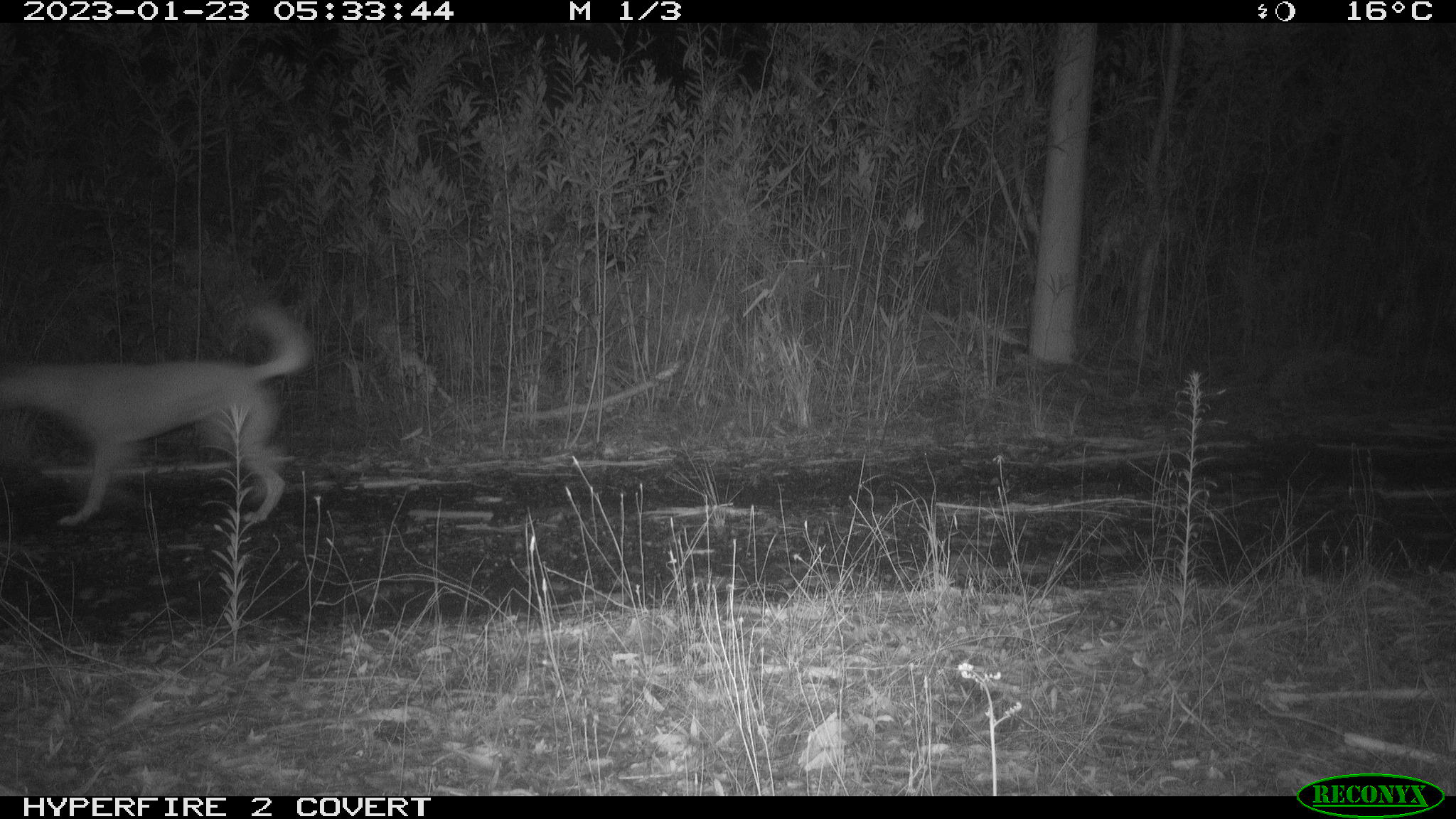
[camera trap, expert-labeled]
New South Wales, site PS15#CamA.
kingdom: Animalia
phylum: Chordata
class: Mammalia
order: Carnivora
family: Canidae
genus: Canis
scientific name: Canis familiaris dingo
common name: dingo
Dingo (Canis familiaris dingo).